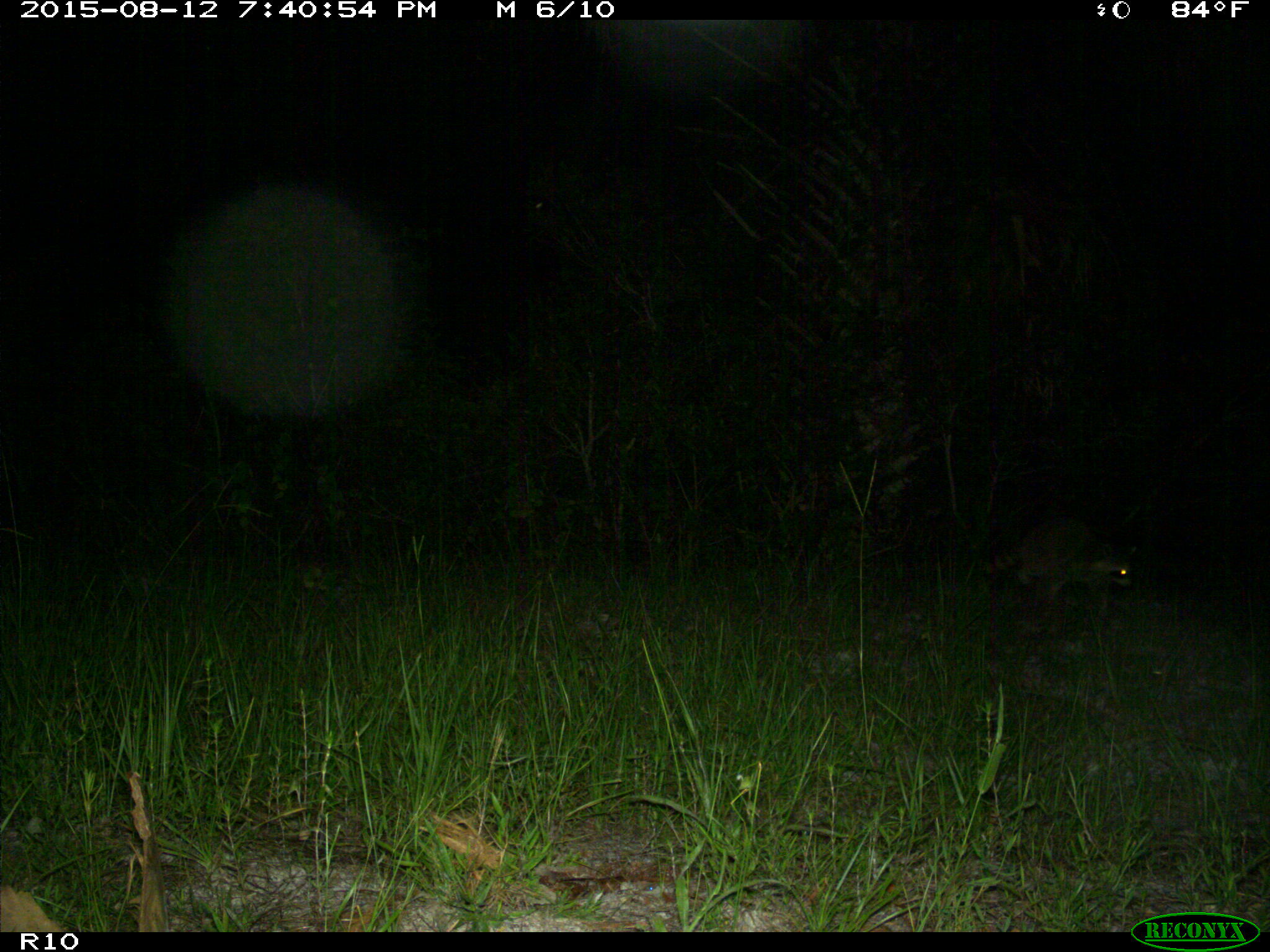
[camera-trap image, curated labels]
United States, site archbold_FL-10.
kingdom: Animalia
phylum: Chordata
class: Mammalia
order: Carnivora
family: Procyonidae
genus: Procyon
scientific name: Procyon lotor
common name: common raccoon